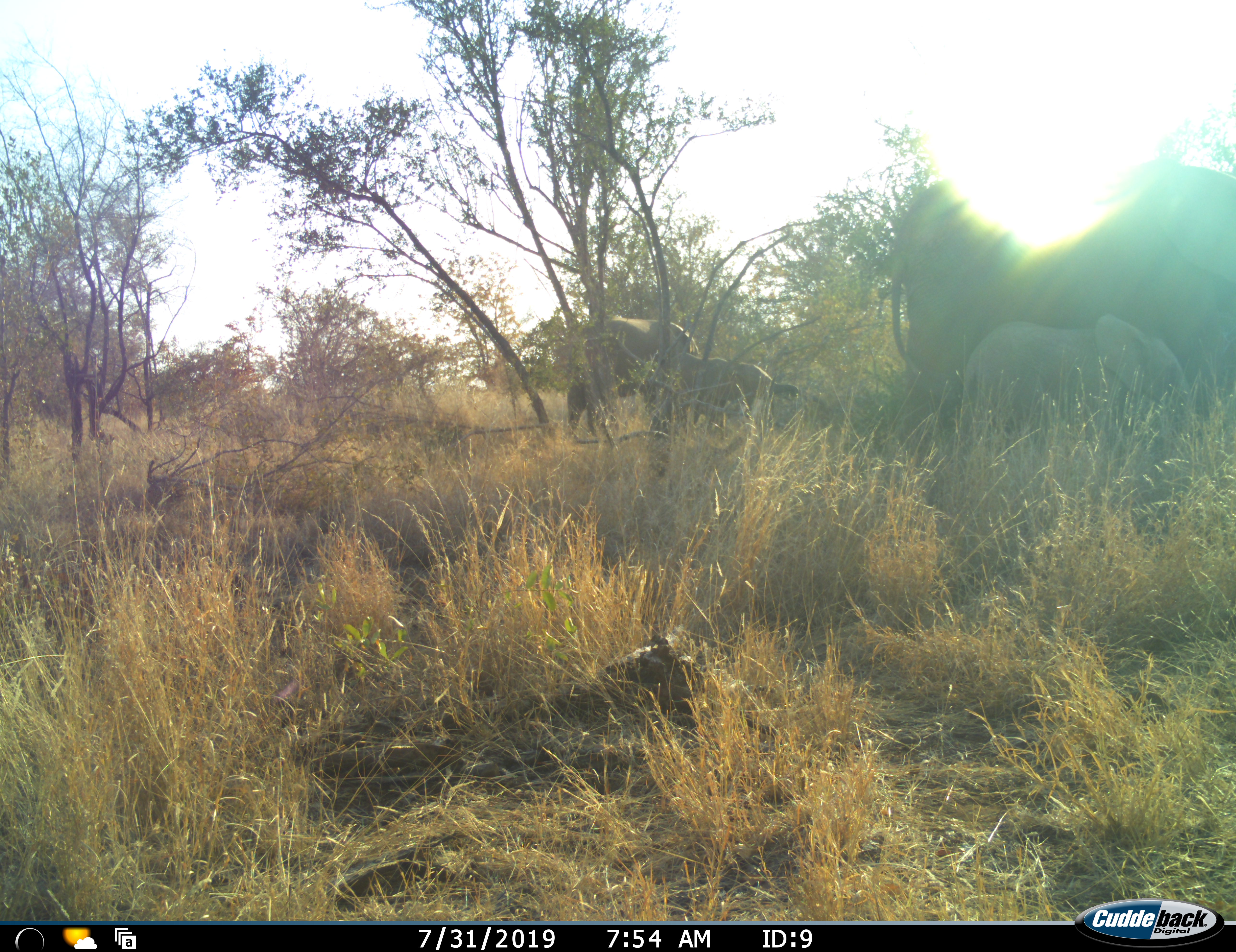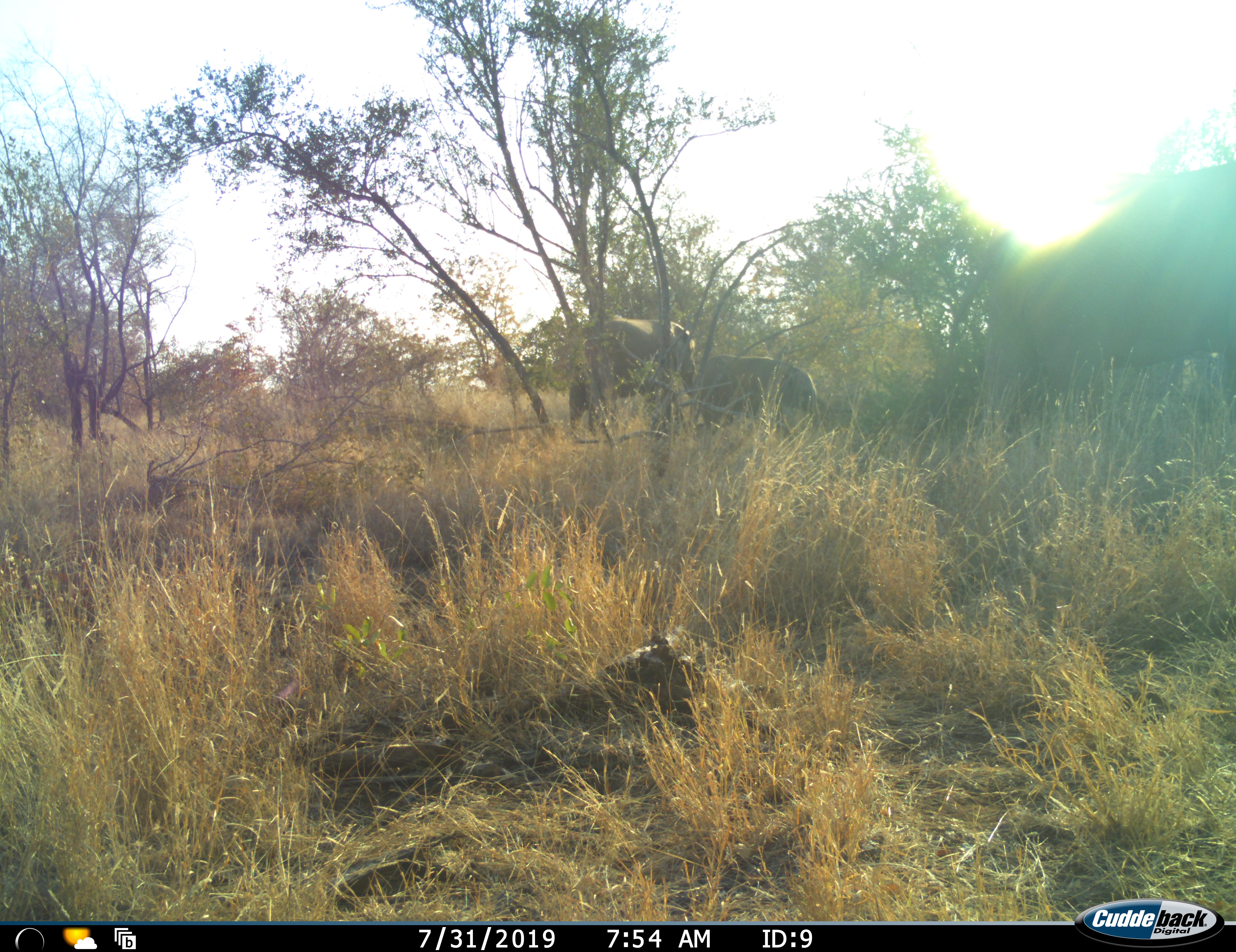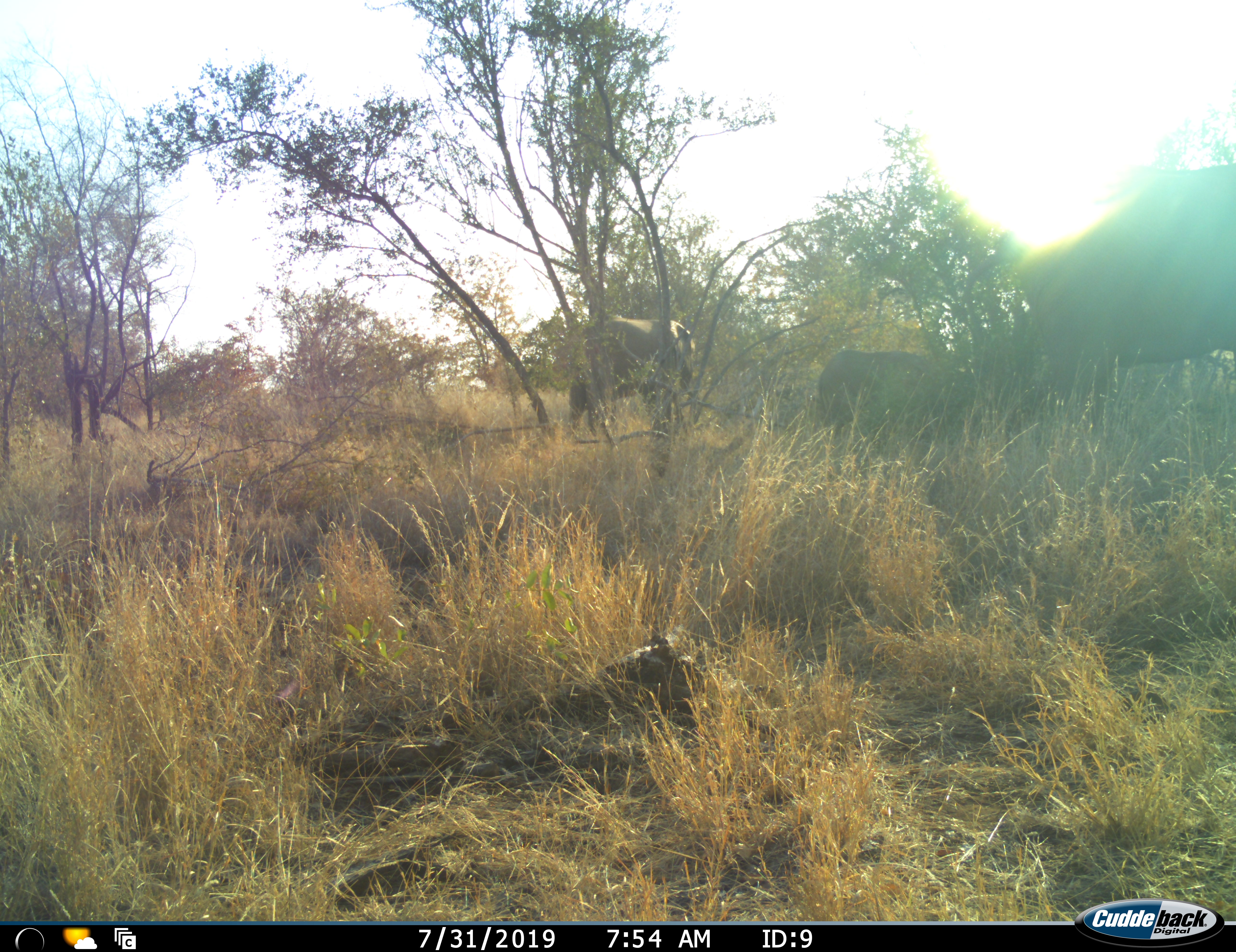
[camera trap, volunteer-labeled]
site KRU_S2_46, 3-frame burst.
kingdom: Animalia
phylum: Chordata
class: Mammalia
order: Proboscidea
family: Elephantidae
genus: Loxodonta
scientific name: Loxodonta africana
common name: african bush elephant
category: elephant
Elephant (african bush elephant) (Loxodonta africana), count 3. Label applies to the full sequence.